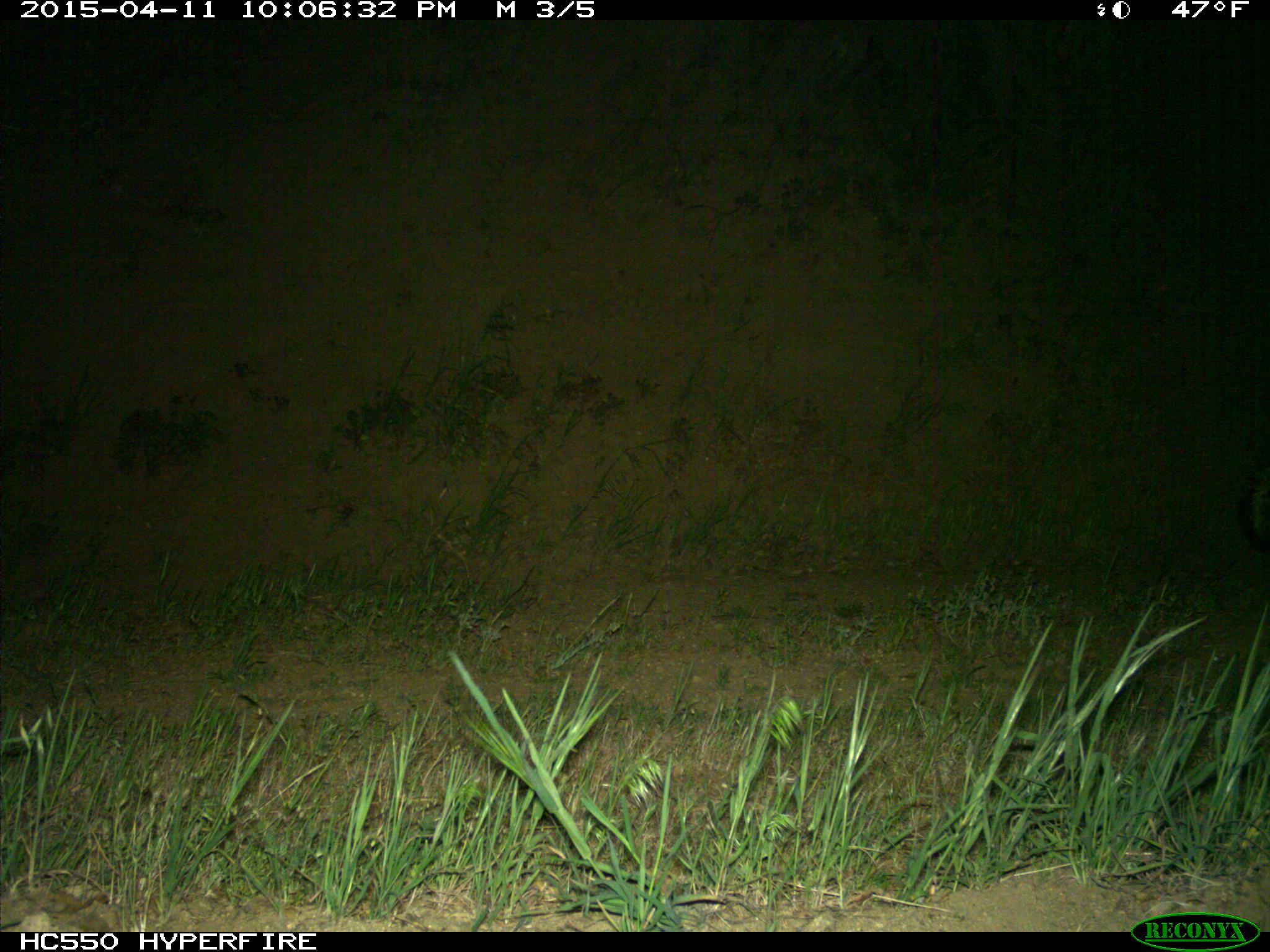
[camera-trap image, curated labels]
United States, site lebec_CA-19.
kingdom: Animalia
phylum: Chordata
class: Mammalia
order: Carnivora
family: Mephitidae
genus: Mephitis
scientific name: Mephitis mephitis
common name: striped skunk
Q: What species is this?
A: Mephitis mephitis (striped skunk).